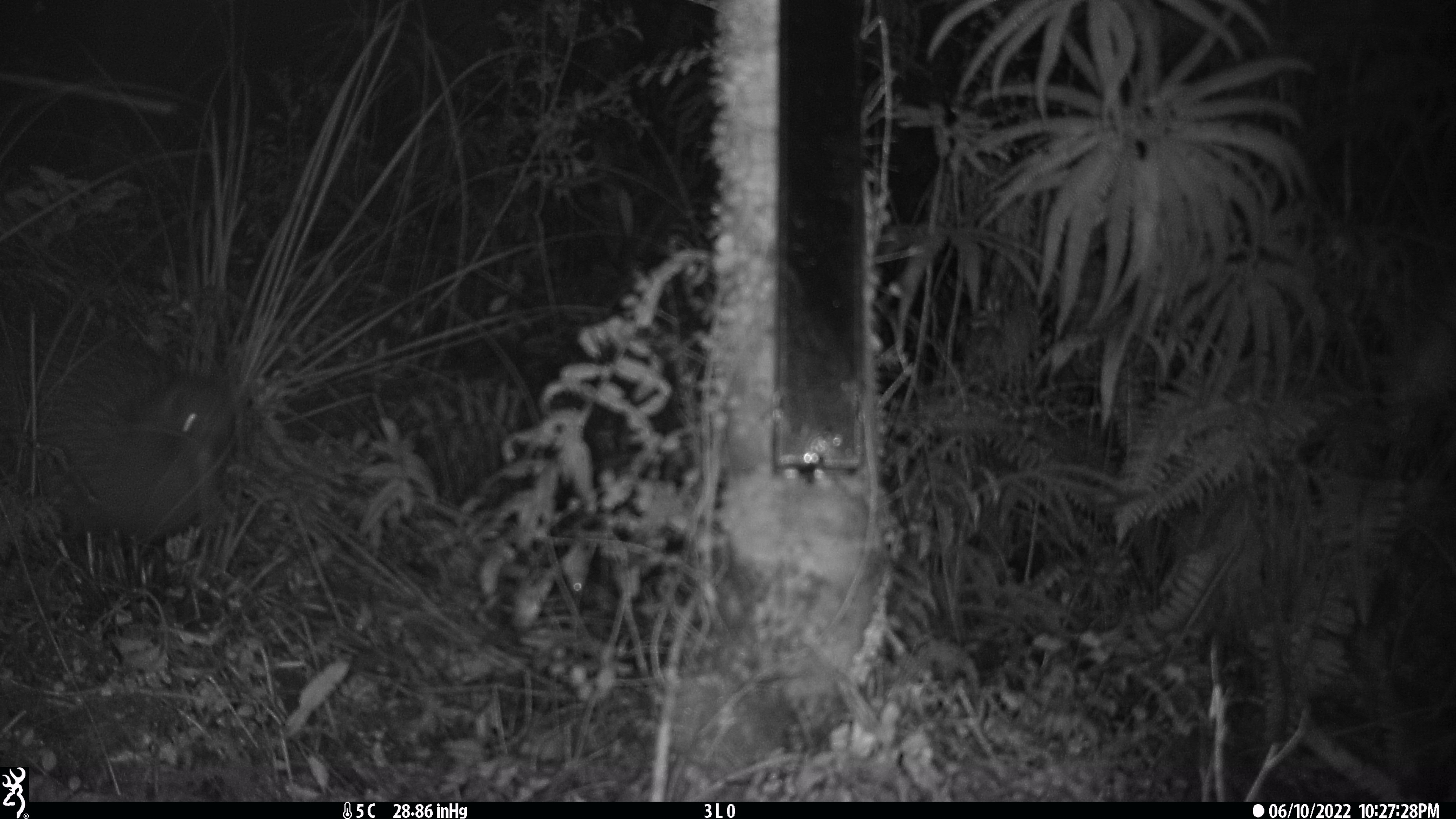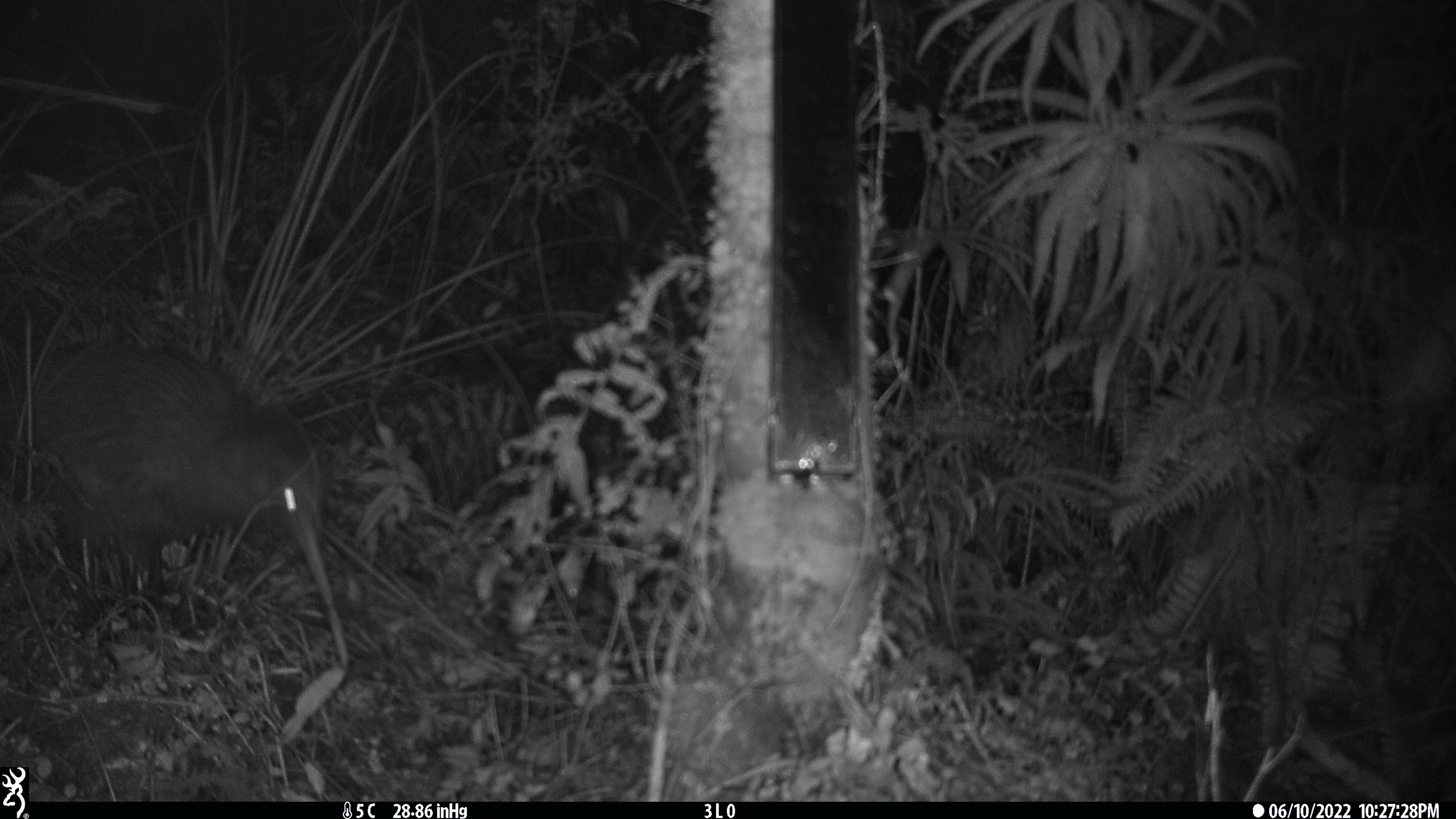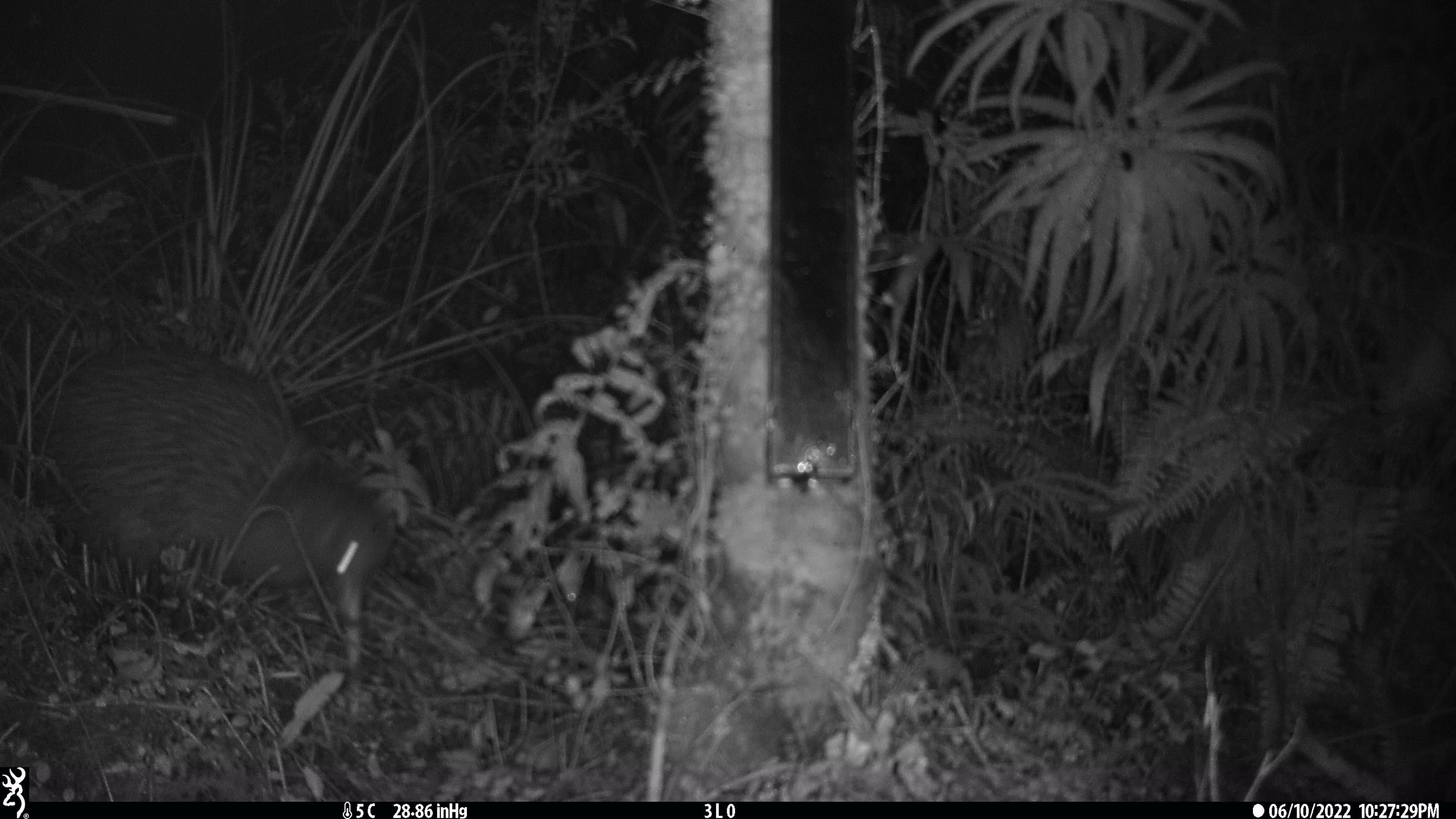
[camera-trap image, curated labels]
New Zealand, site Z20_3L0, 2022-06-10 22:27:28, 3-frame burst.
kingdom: Animalia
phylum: Chordata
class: Aves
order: Apterygiformes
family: Apterygidae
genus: Apteryx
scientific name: Apteryx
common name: kiwi